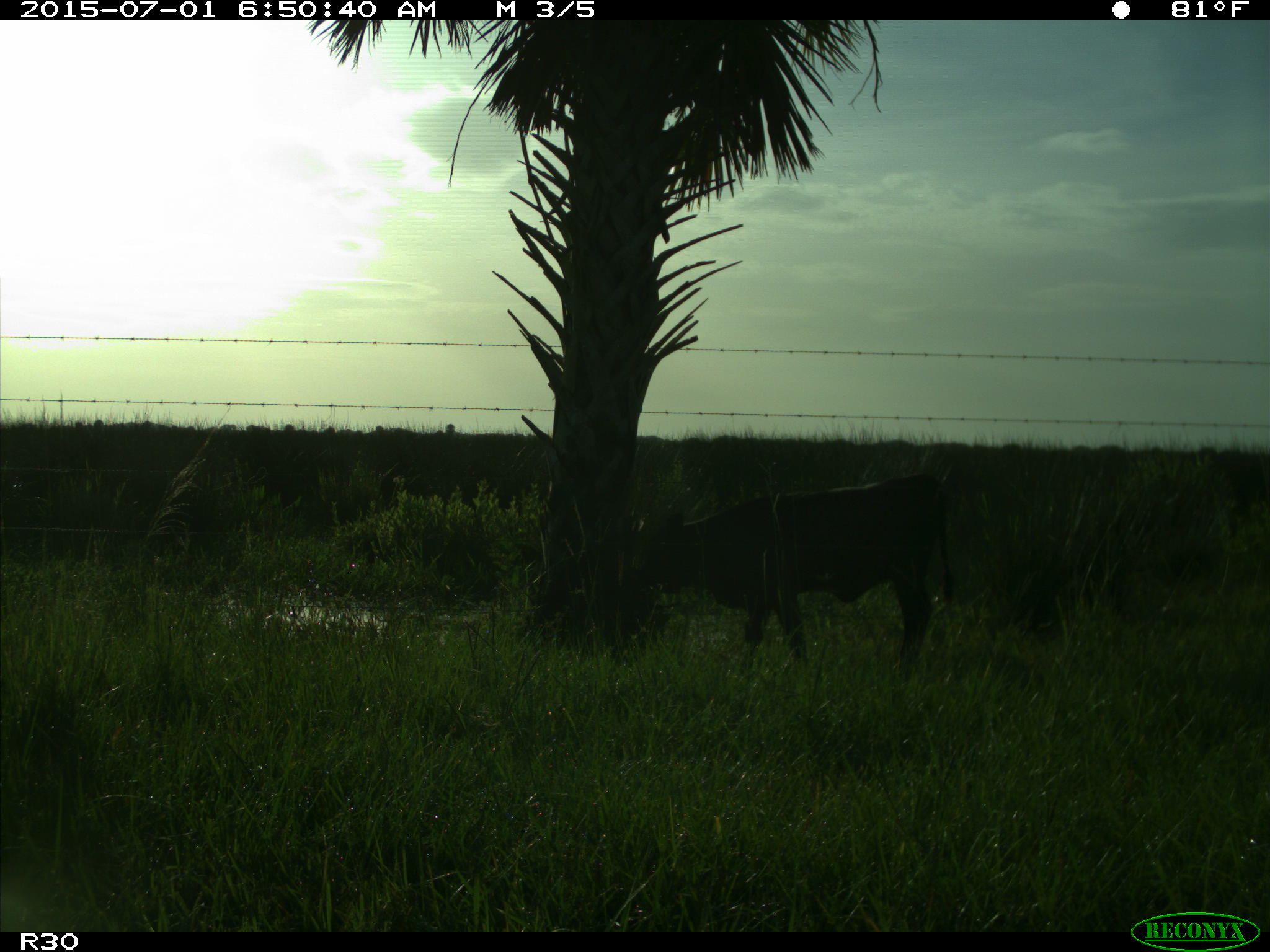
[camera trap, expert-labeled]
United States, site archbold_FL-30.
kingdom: Animalia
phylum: Chordata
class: Mammalia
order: Artiodactyla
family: Bovidae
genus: Bos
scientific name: Bos taurus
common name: domestic cow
Bos taurus (domestic cow).